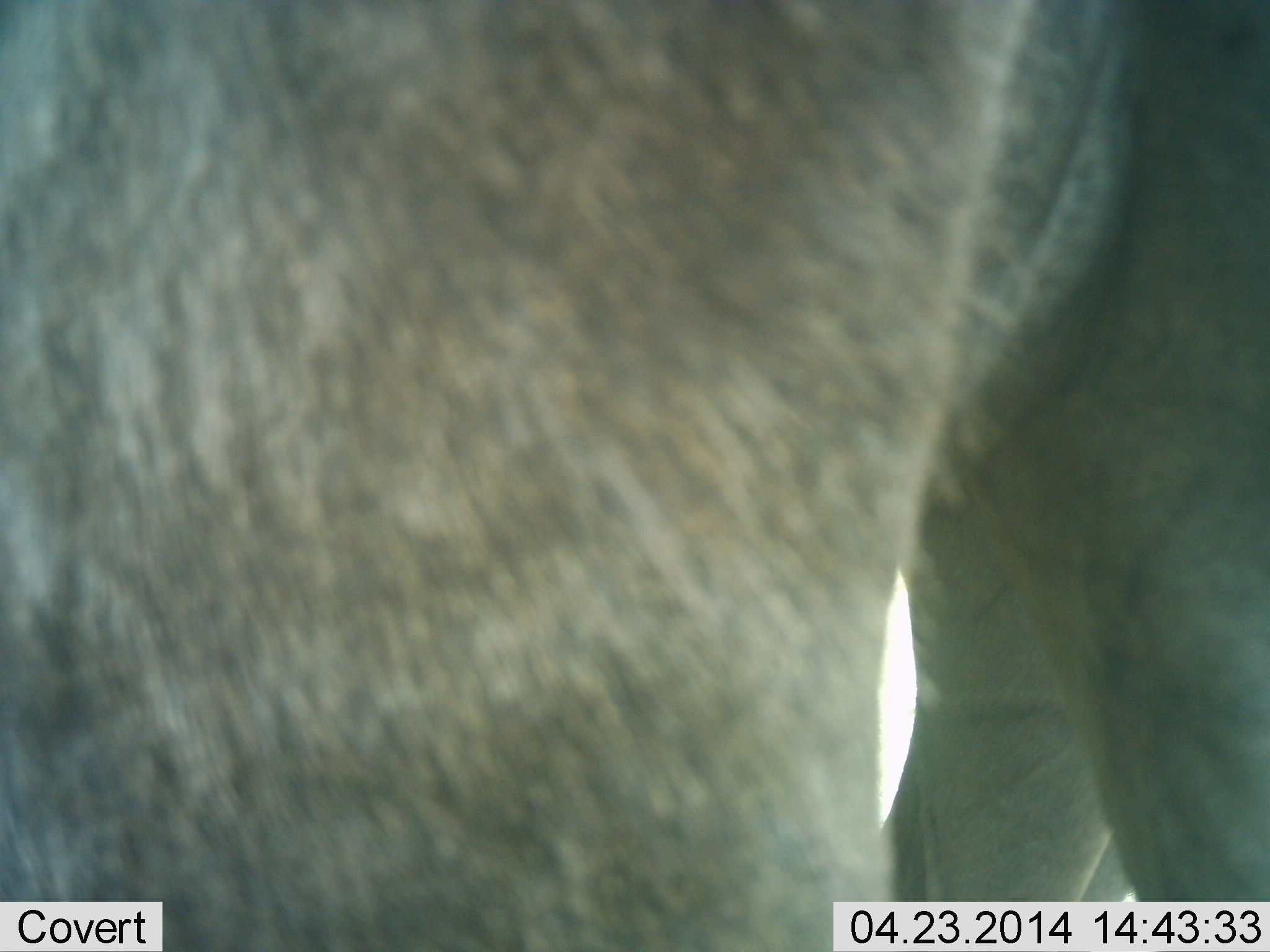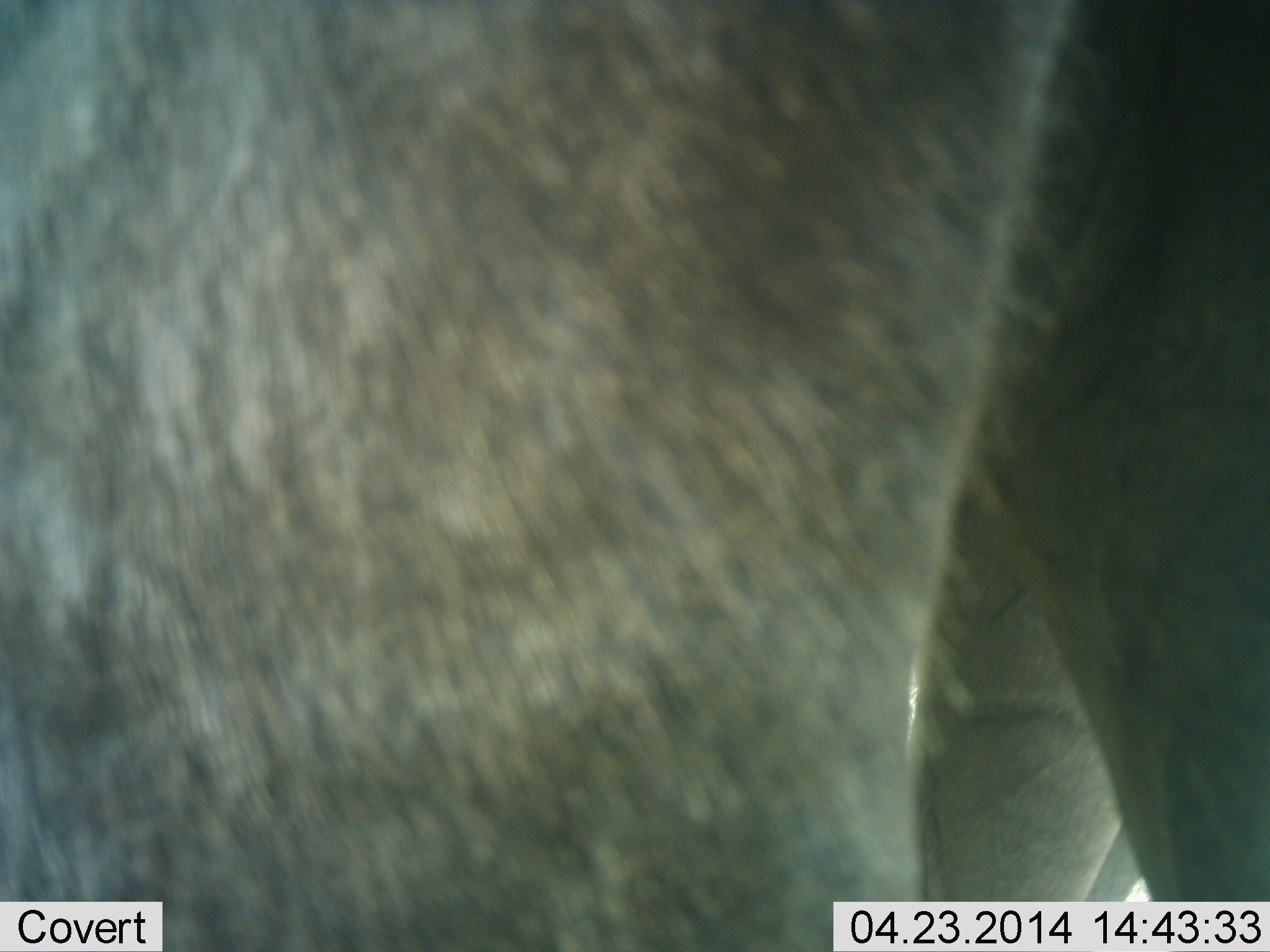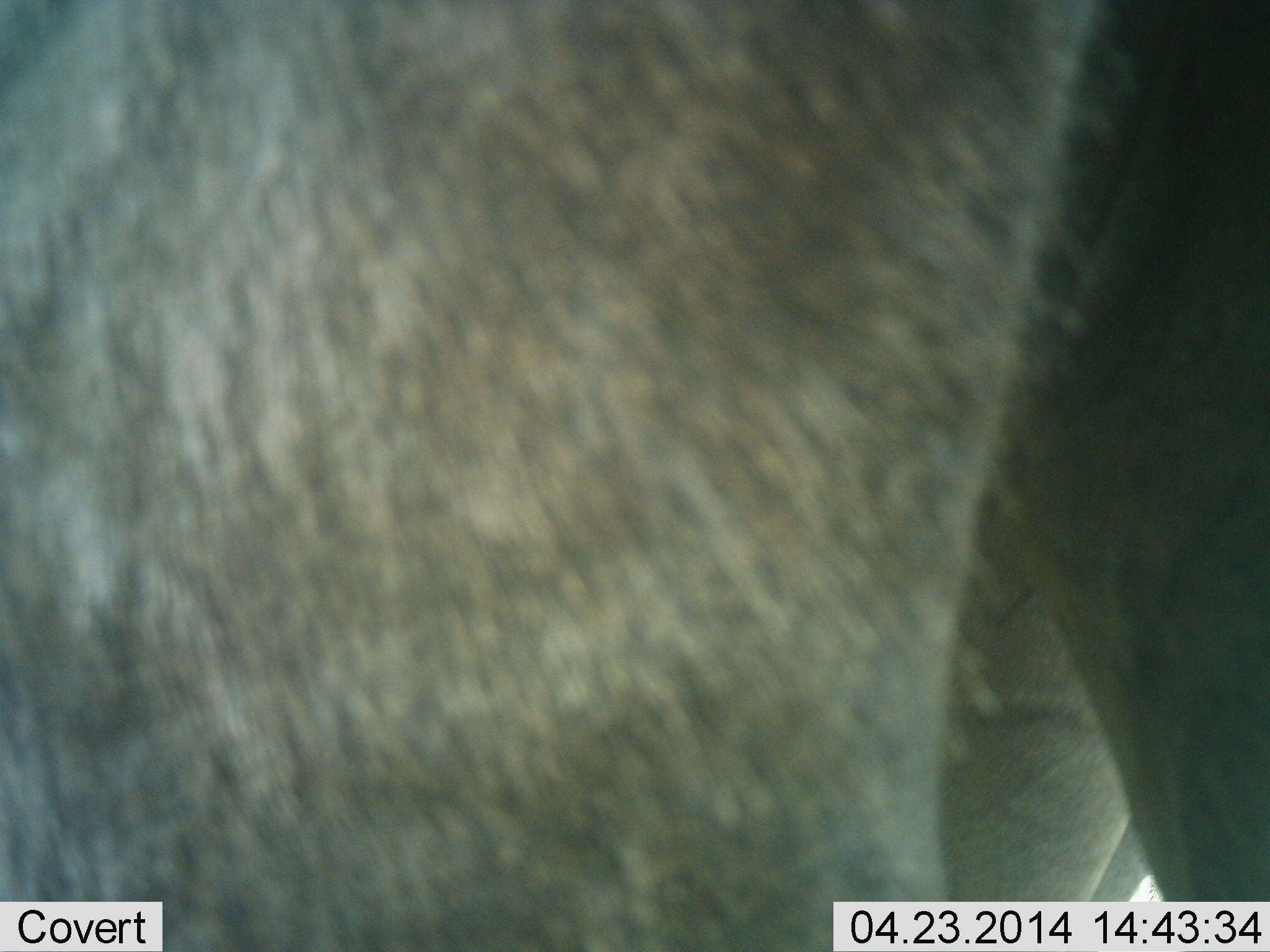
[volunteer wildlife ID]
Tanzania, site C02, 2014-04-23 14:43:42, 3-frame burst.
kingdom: Animalia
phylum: Chordata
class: Mammalia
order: Artiodactyla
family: Bovidae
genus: Connochaetes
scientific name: Connochaetes taurinus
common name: blue wildebeest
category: wildebeest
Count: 1.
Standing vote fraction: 90%.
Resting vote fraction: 0%.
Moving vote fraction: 10%.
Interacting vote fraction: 0%.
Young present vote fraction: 0%.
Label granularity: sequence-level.